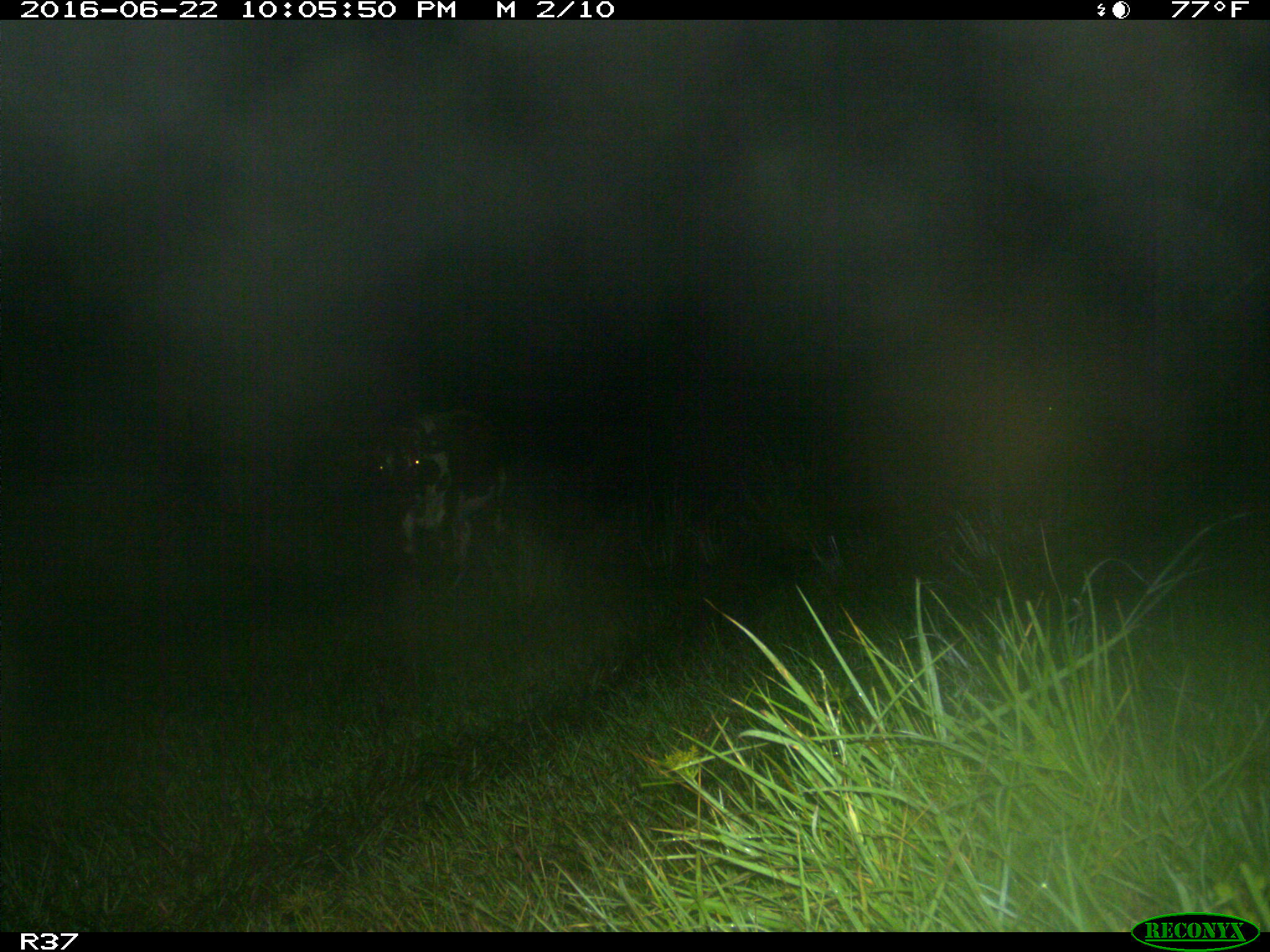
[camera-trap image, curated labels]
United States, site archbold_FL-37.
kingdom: Animalia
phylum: Chordata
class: Mammalia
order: Artiodactyla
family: Bovidae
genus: Bos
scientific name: Bos taurus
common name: domestic cow